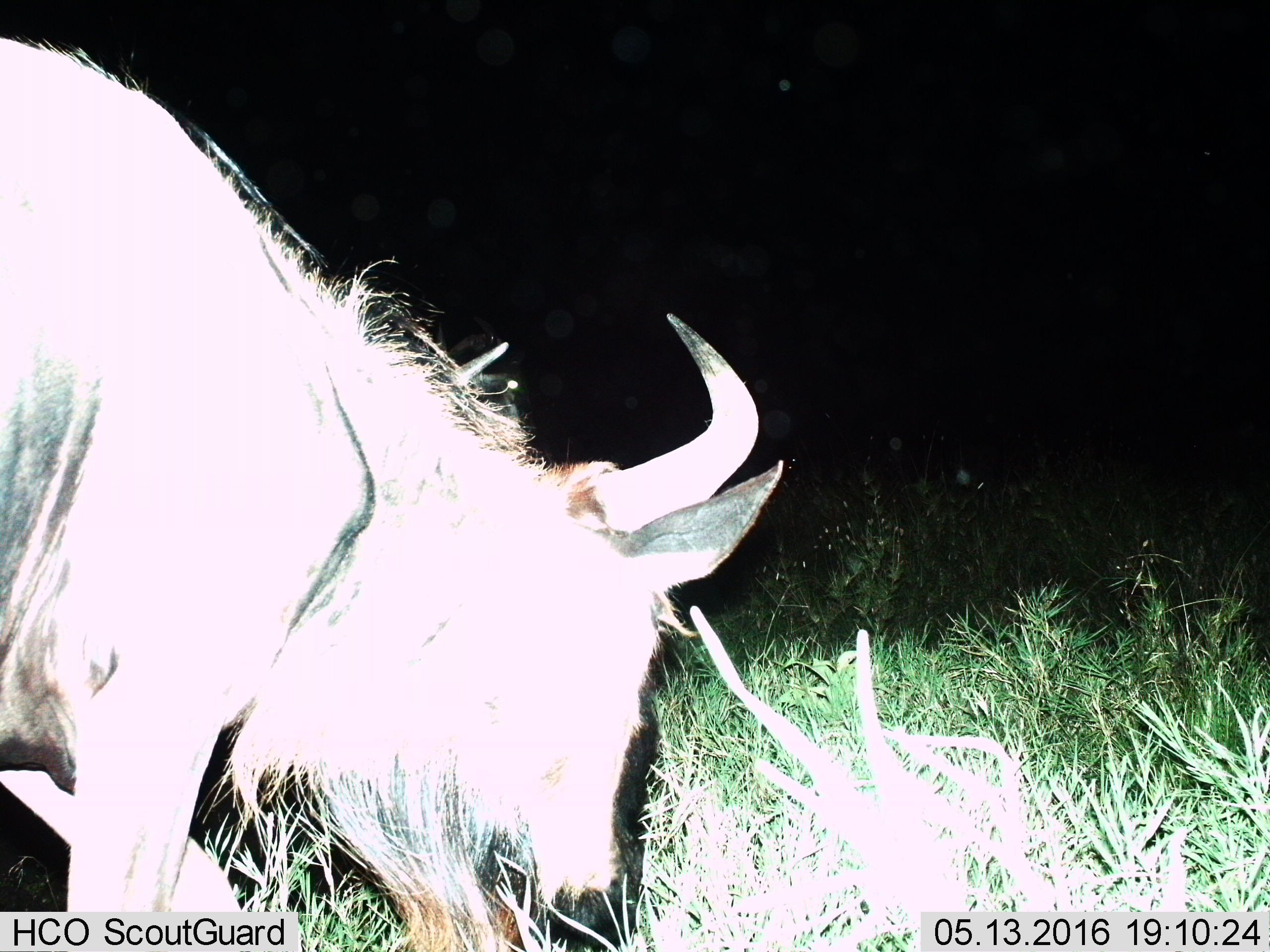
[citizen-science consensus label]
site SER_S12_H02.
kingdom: Animalia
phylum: Chordata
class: Mammalia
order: Artiodactyla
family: Bovidae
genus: Connochaetes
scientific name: Connochaetes taurinus taurinus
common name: blue wildebeest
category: wildebeestblue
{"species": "wildebeestblue (blue wildebeest) (Connochaetes taurinus taurinus)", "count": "1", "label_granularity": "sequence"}